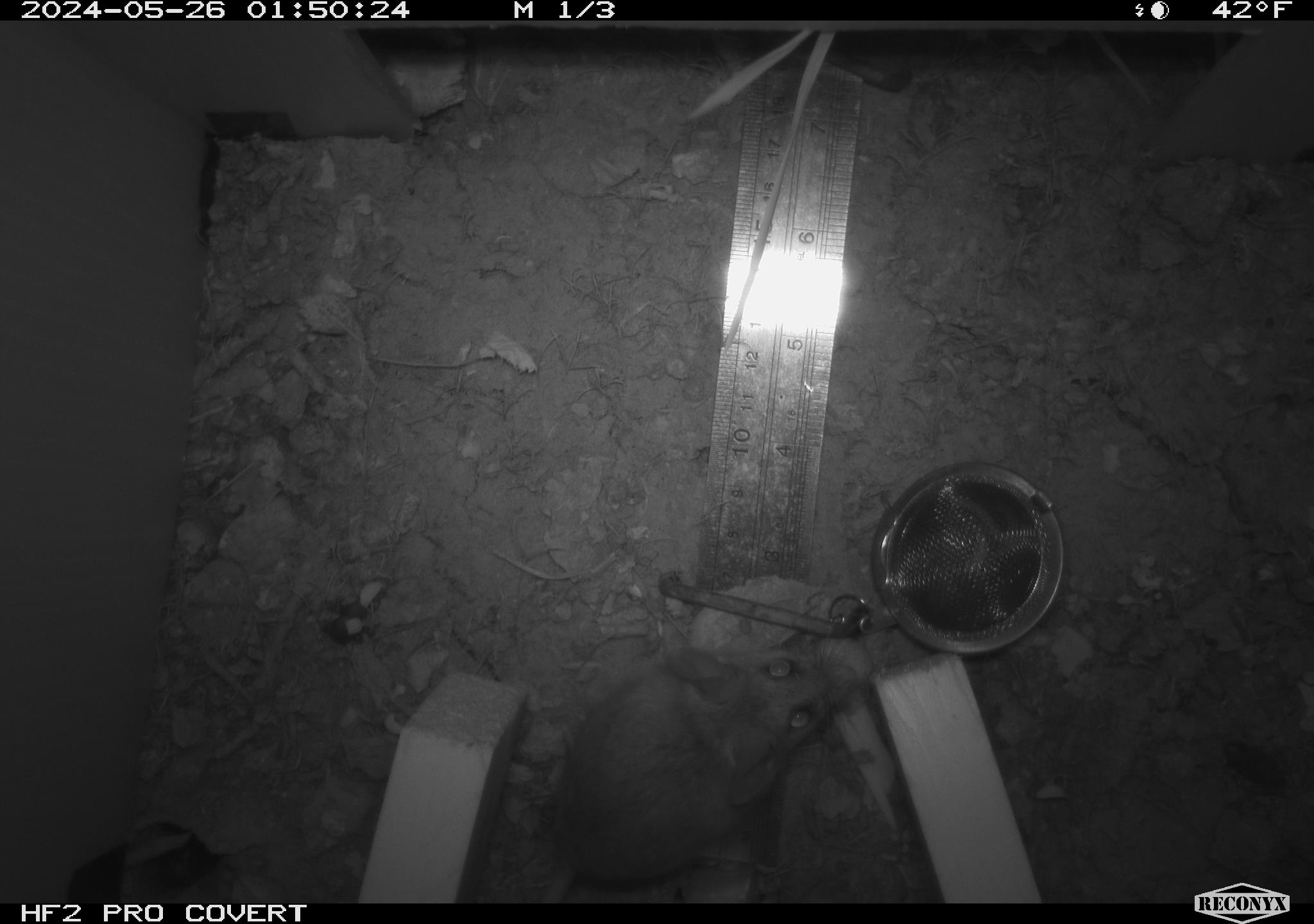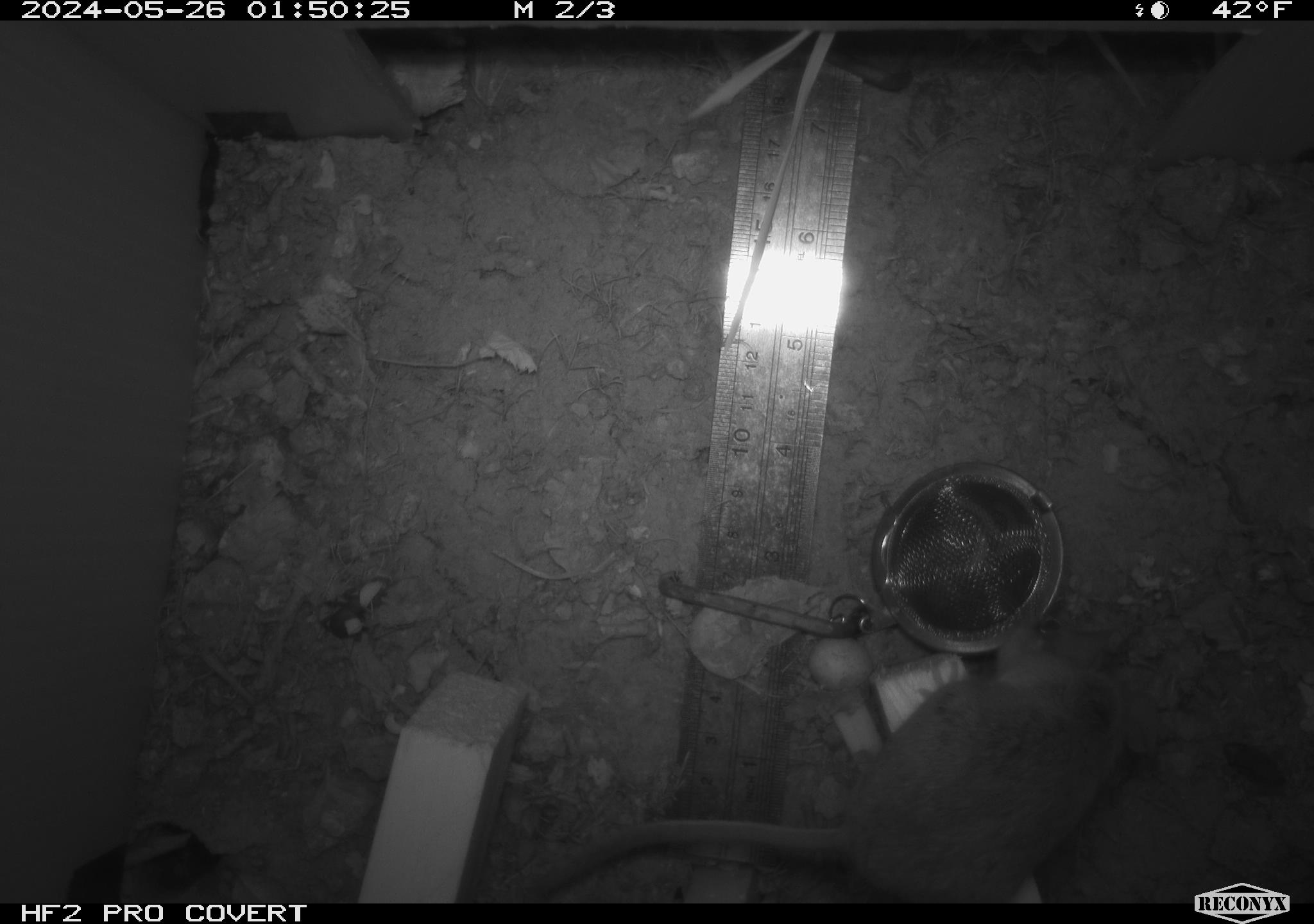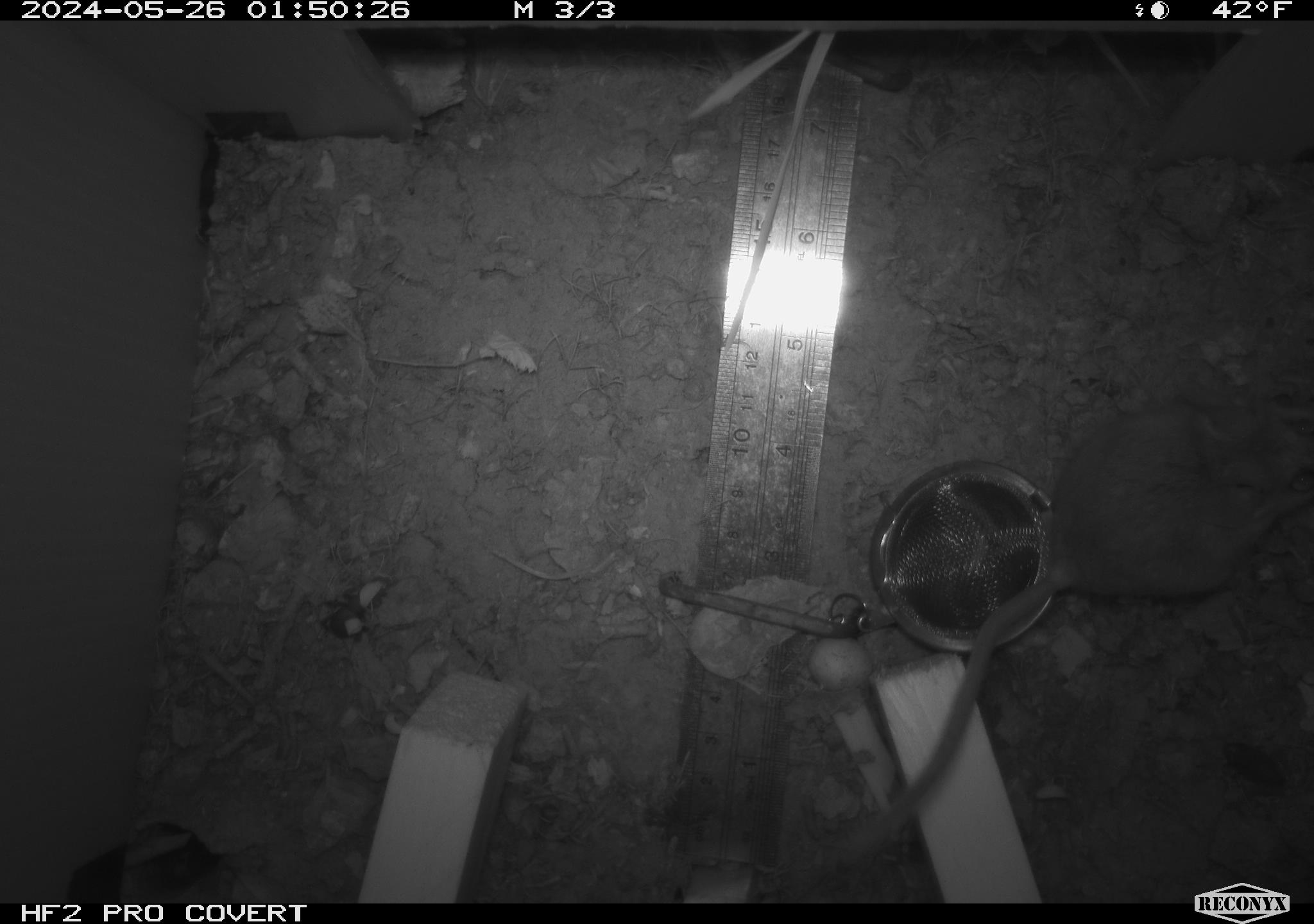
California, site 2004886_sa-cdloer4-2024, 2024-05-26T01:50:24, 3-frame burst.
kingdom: Animalia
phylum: Chordata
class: Mammalia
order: Rodentia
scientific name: Rodentia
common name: rodent